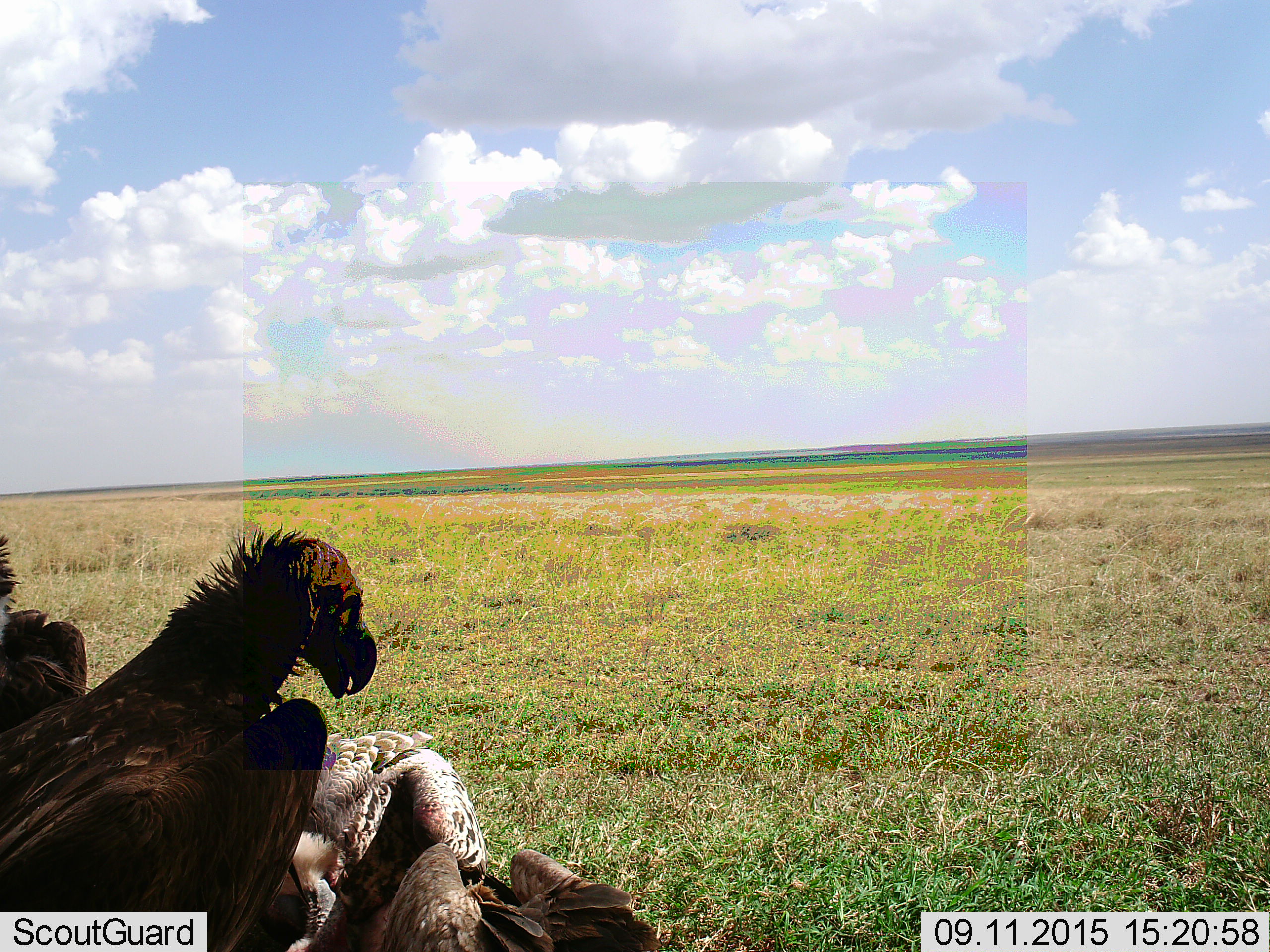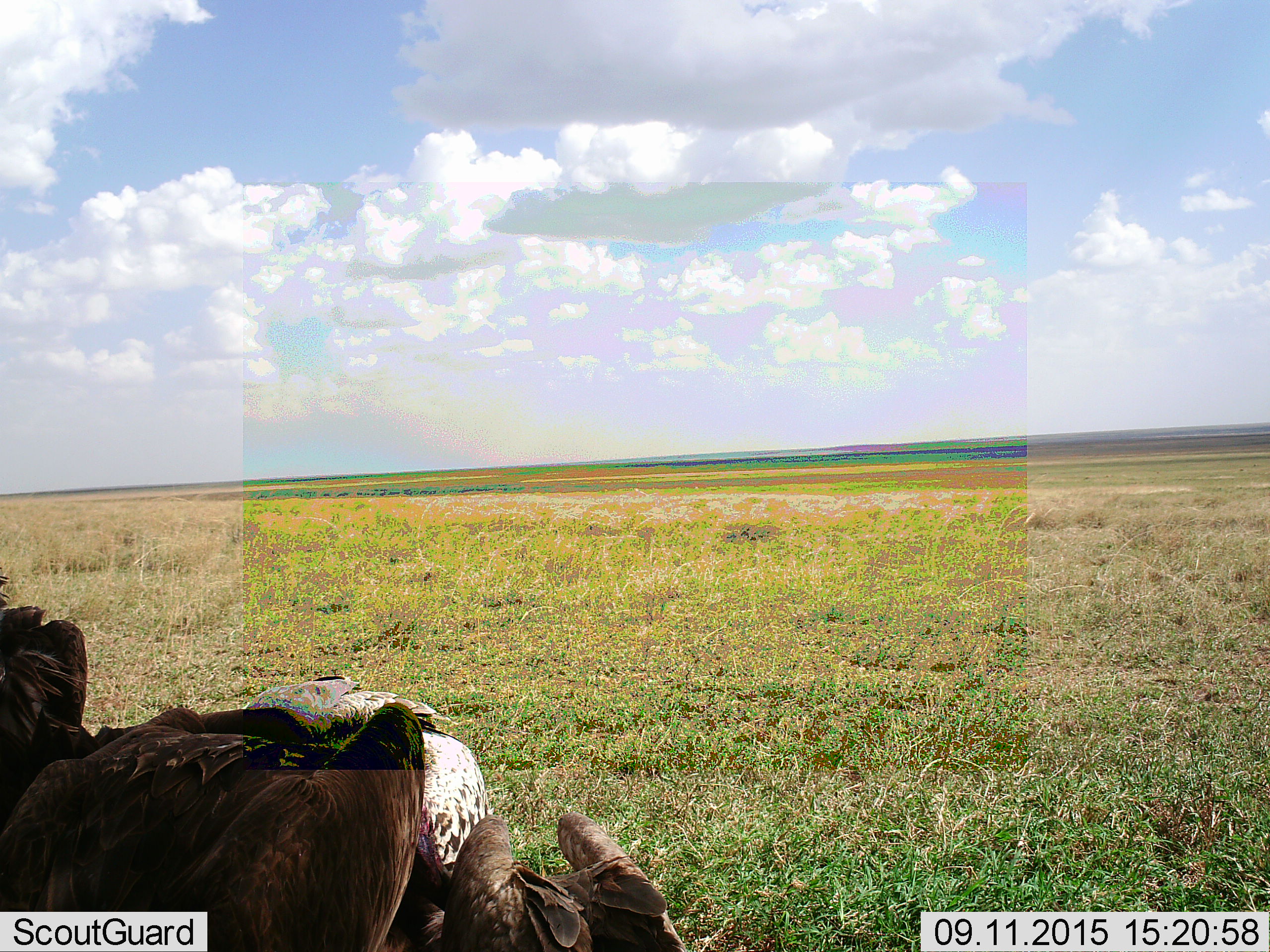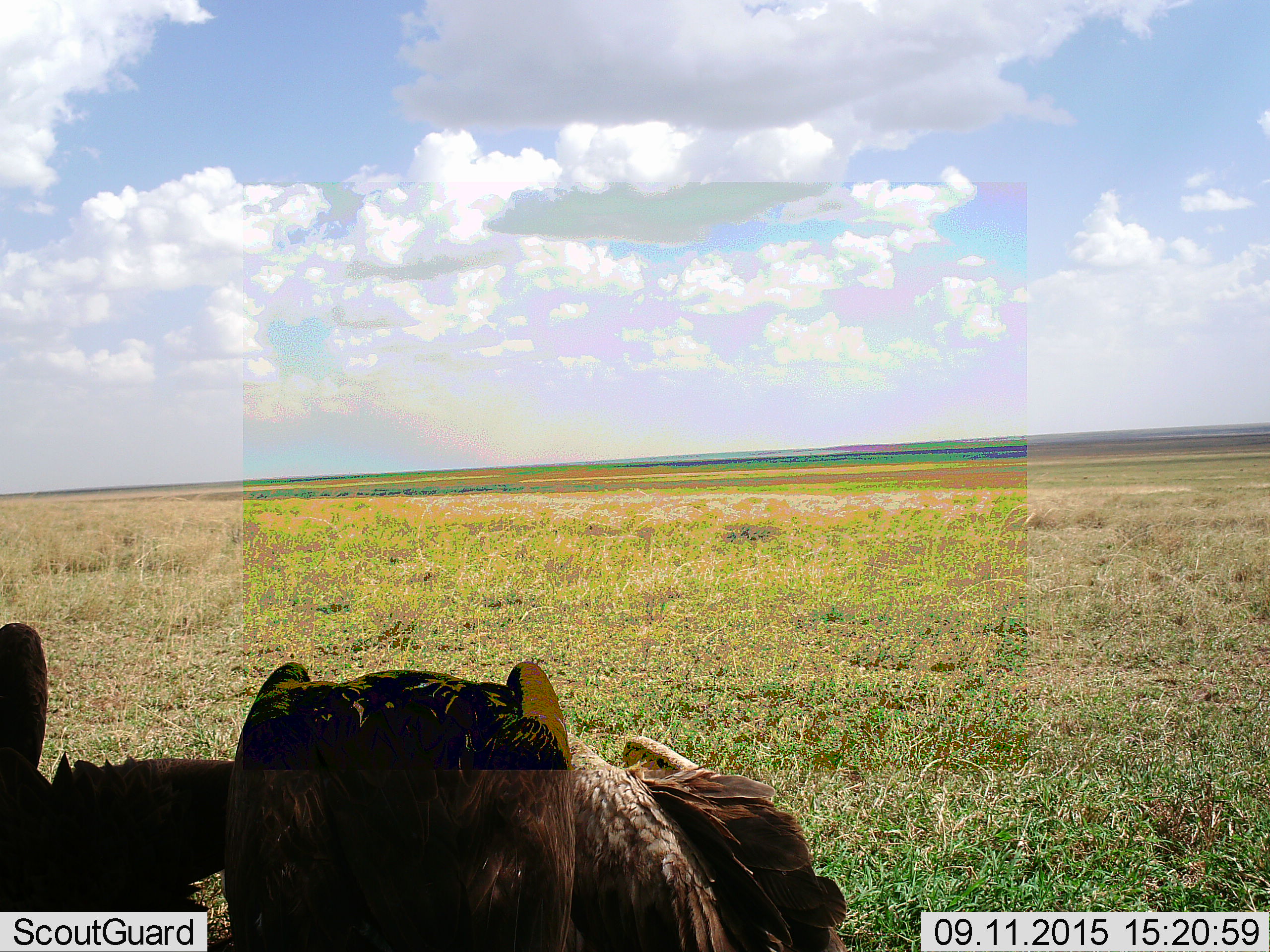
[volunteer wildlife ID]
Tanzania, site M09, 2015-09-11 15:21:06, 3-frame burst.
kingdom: Animalia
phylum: Chordata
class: Aves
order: Accipitriformes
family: Accipitridae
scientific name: Accipitridae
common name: vulture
Vulture (Accipitridae), count 3. Behavior (volunteer vote fractions): standing 30%, resting 0%, moving 0%, interacting 20%. Young present (vote fraction): 0%. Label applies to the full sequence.